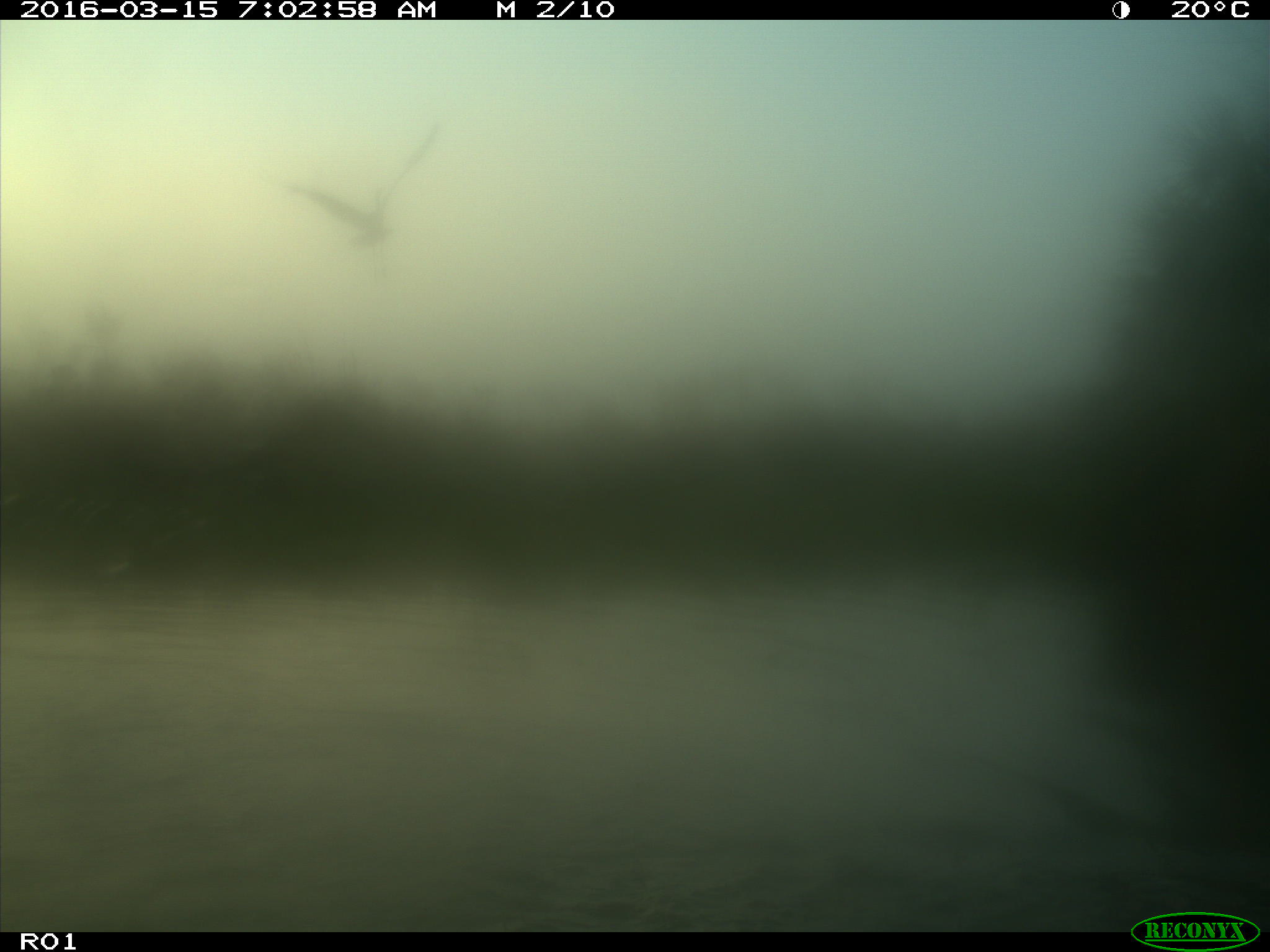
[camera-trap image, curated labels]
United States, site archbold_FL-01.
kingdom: Animalia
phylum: Chordata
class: Aves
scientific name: Aves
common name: birds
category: unidentified bird